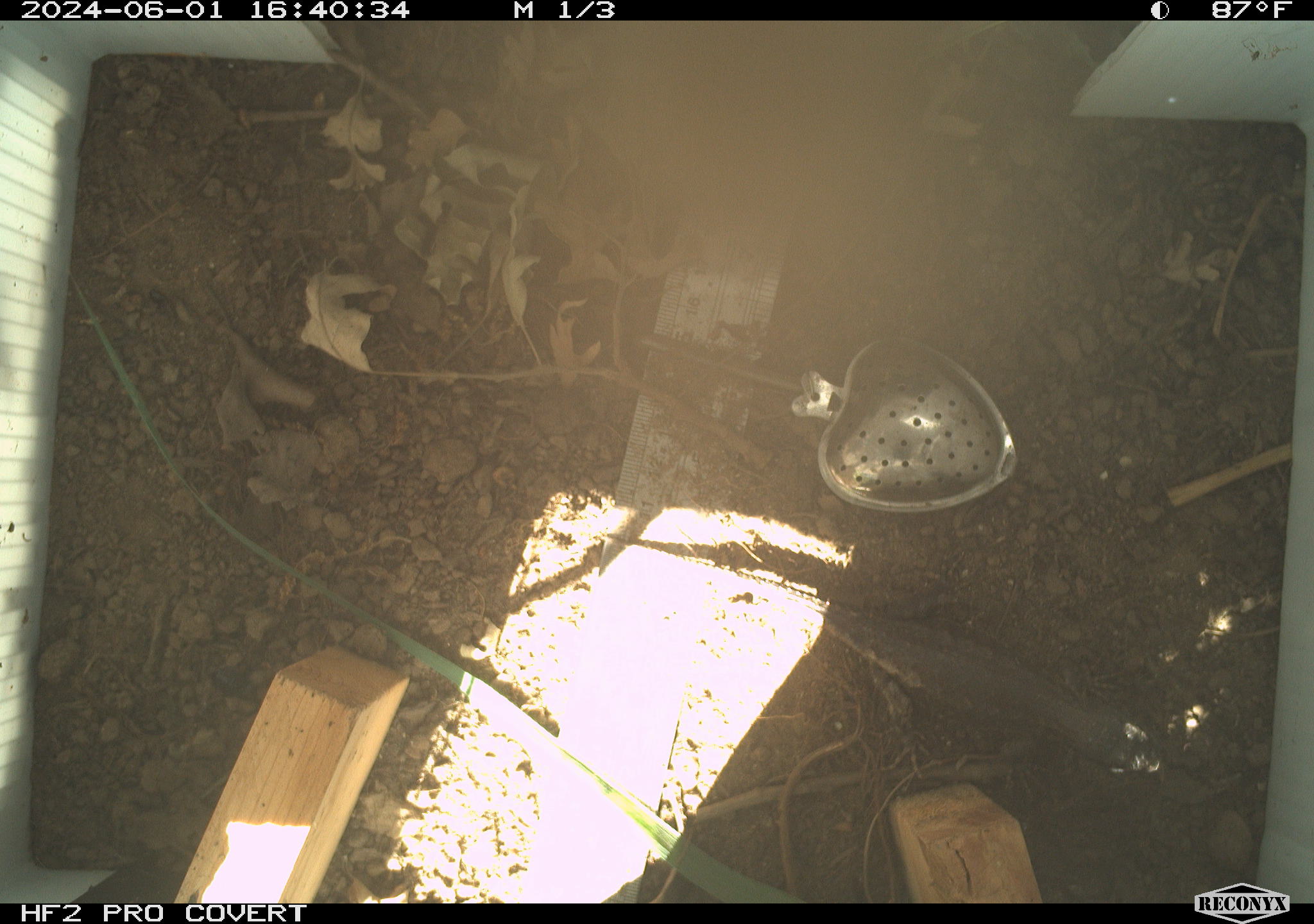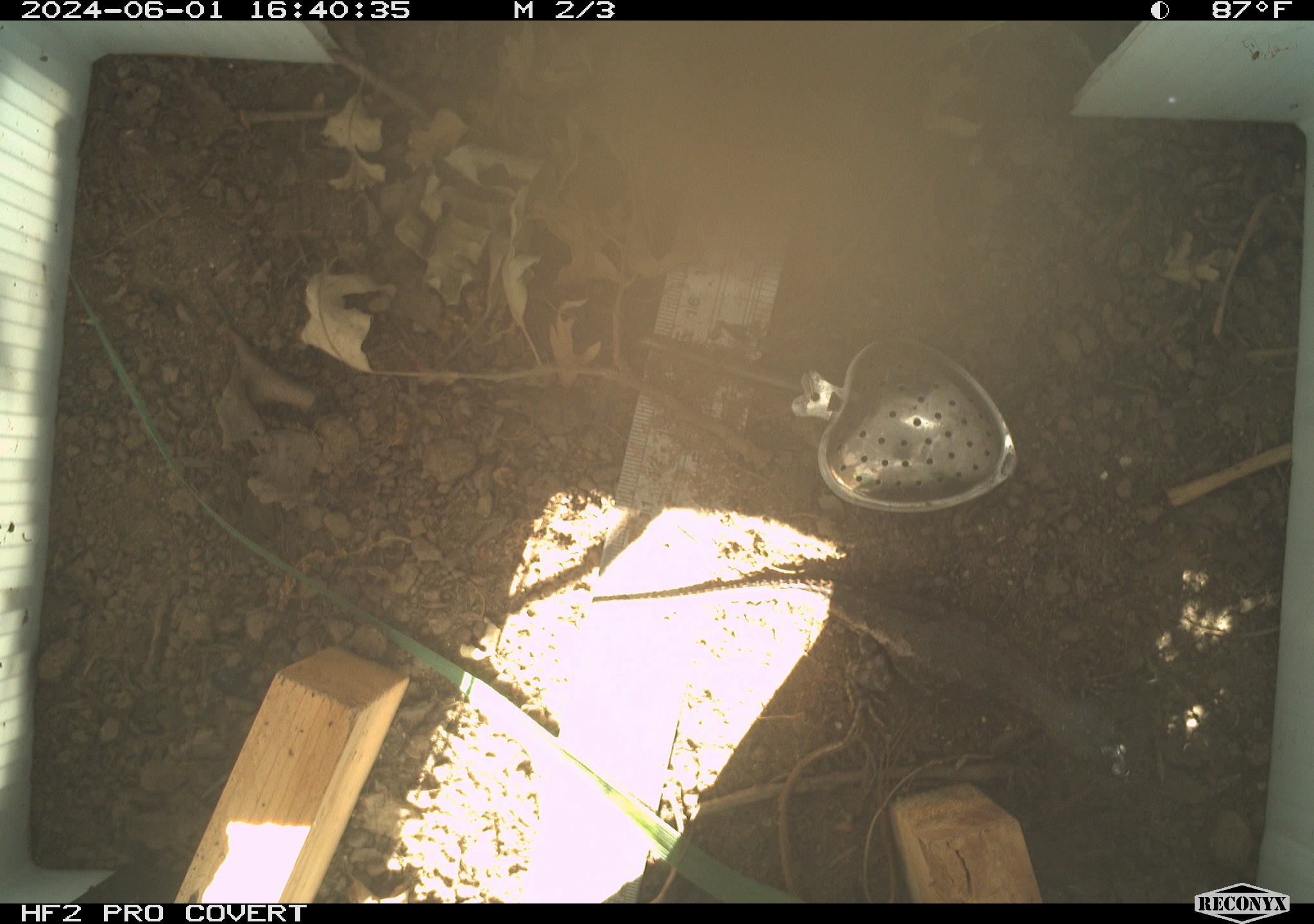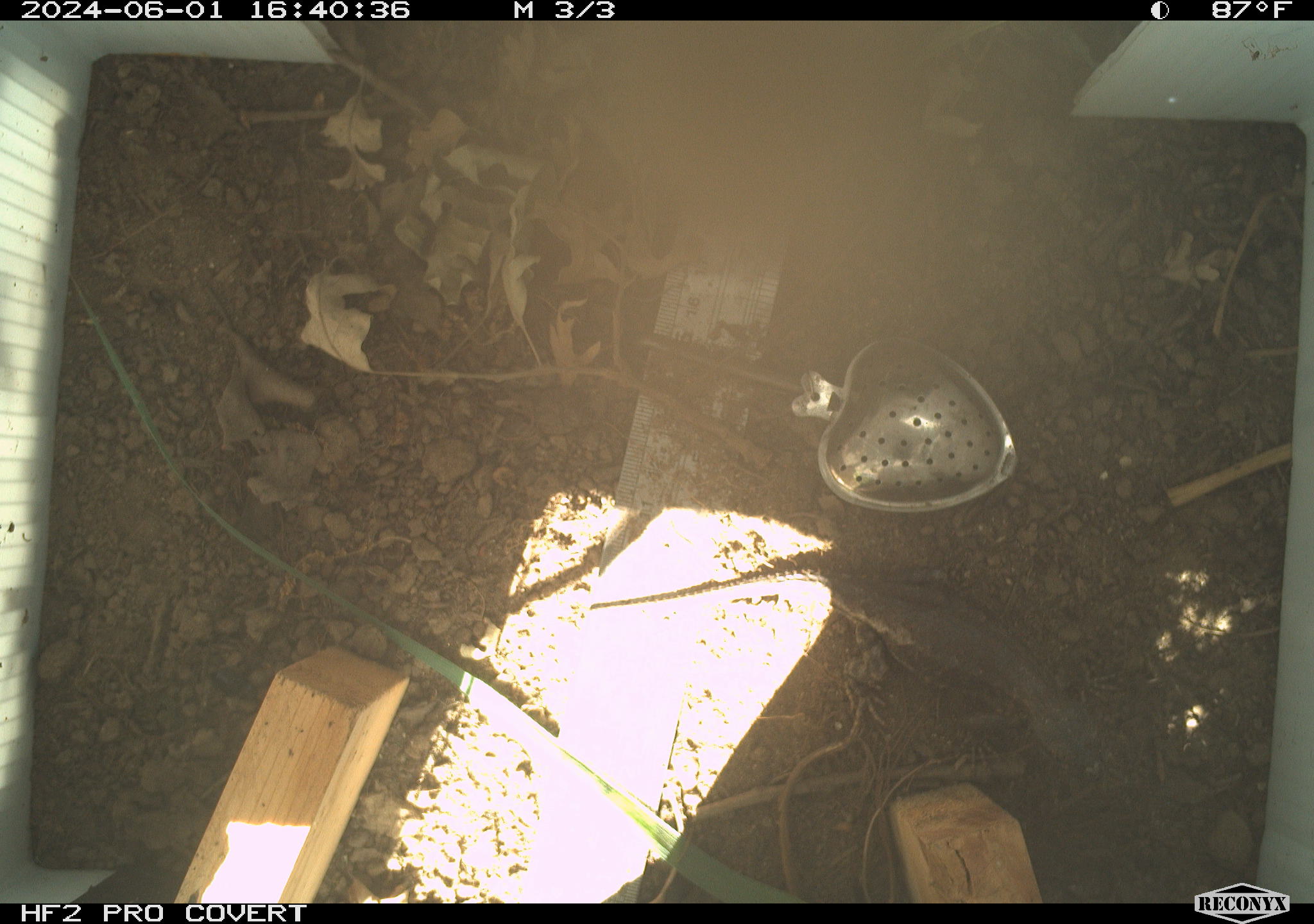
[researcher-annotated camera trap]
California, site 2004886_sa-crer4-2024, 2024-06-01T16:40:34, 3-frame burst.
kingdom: Animalia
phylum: Chordata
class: Reptilia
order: Squamata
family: Phrynosomatidae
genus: Sceloporus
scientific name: Sceloporus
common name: spiny lizards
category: sceloporus species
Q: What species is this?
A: Sceloporus species (spiny lizards) (Sceloporus).